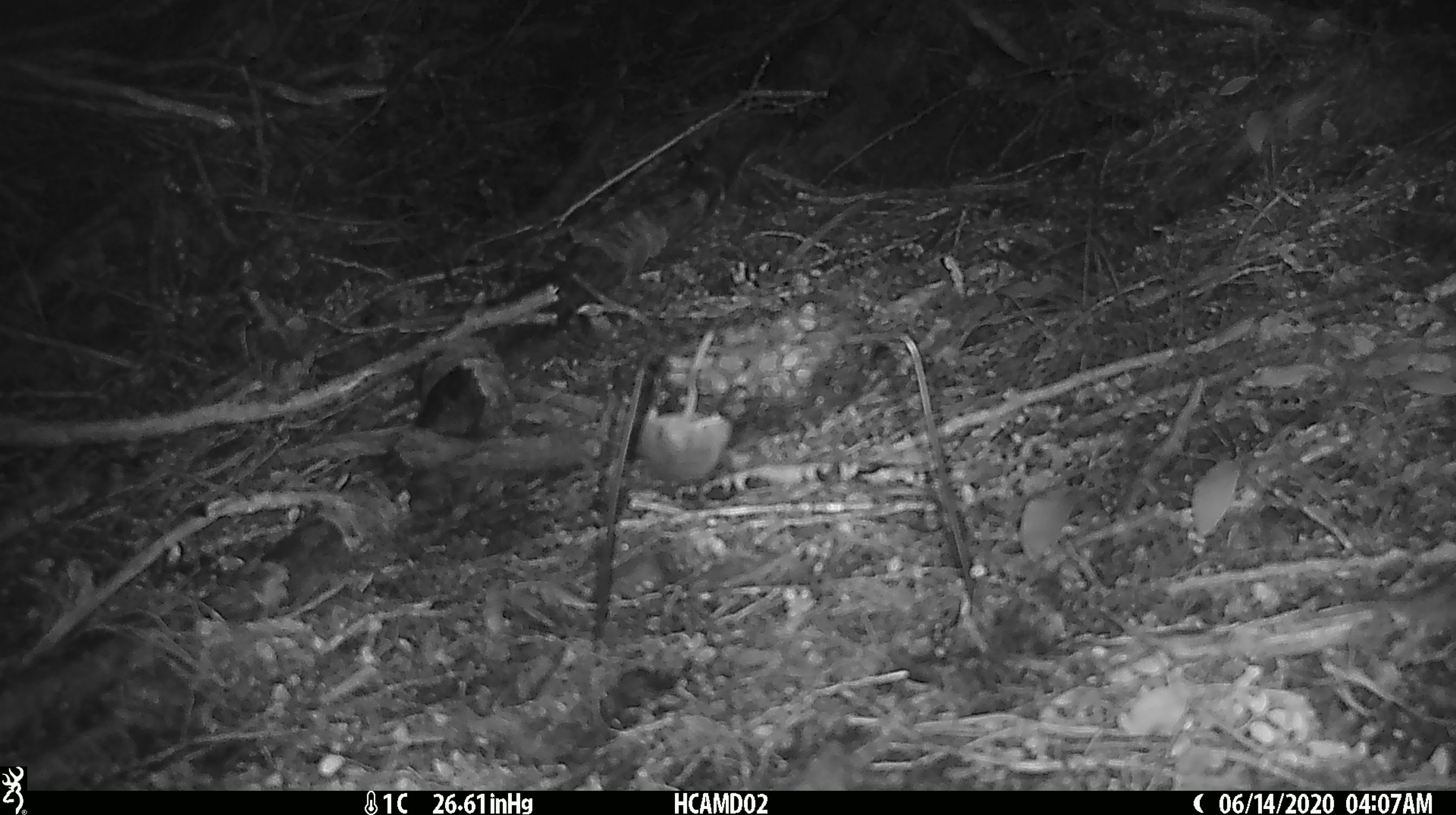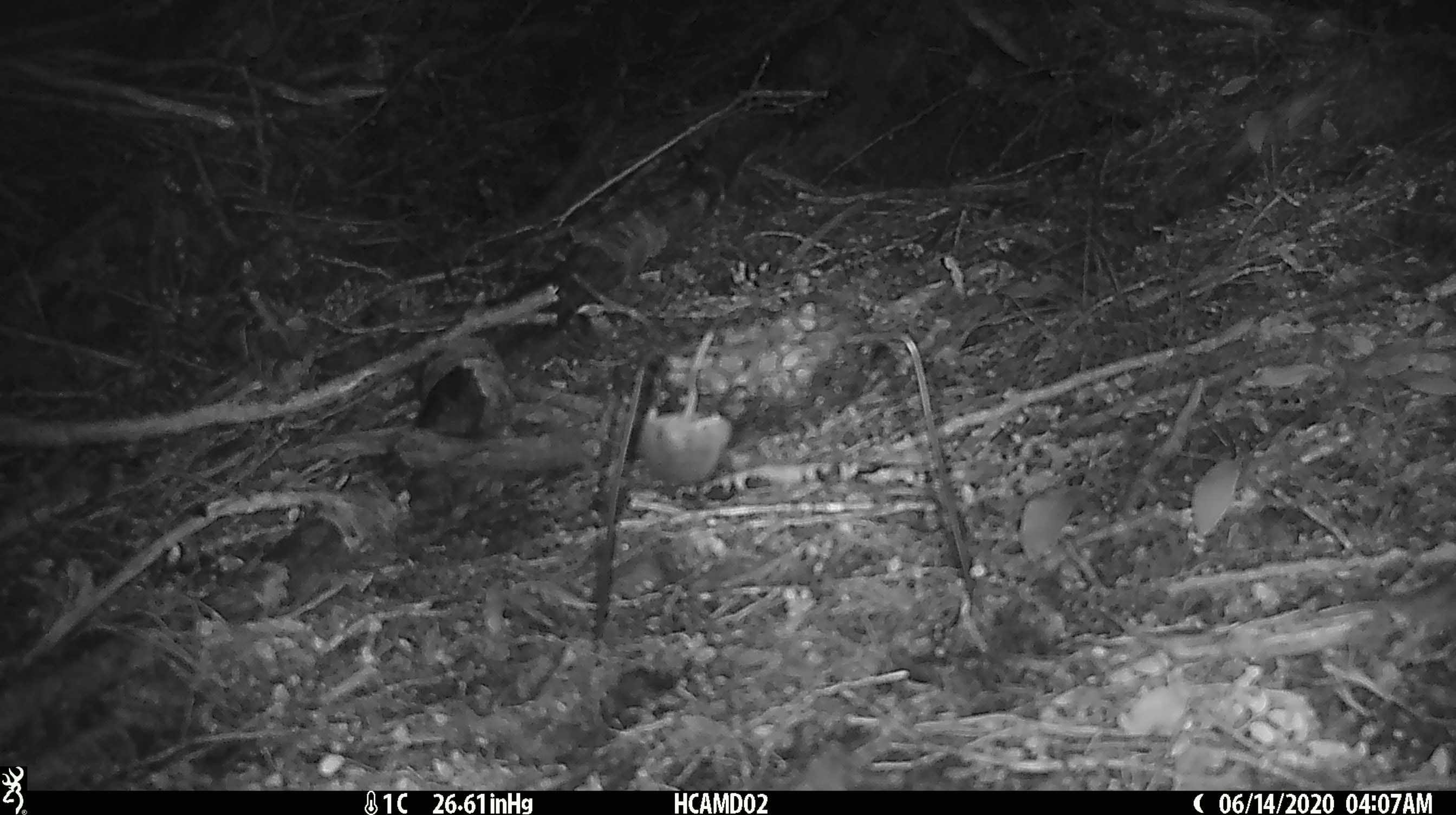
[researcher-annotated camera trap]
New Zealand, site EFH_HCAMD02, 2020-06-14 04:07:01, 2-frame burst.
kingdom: Animalia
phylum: Chordata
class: Mammalia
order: Rodentia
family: Muridae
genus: Mus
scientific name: Mus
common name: mouse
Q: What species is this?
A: Mouse (Mus).